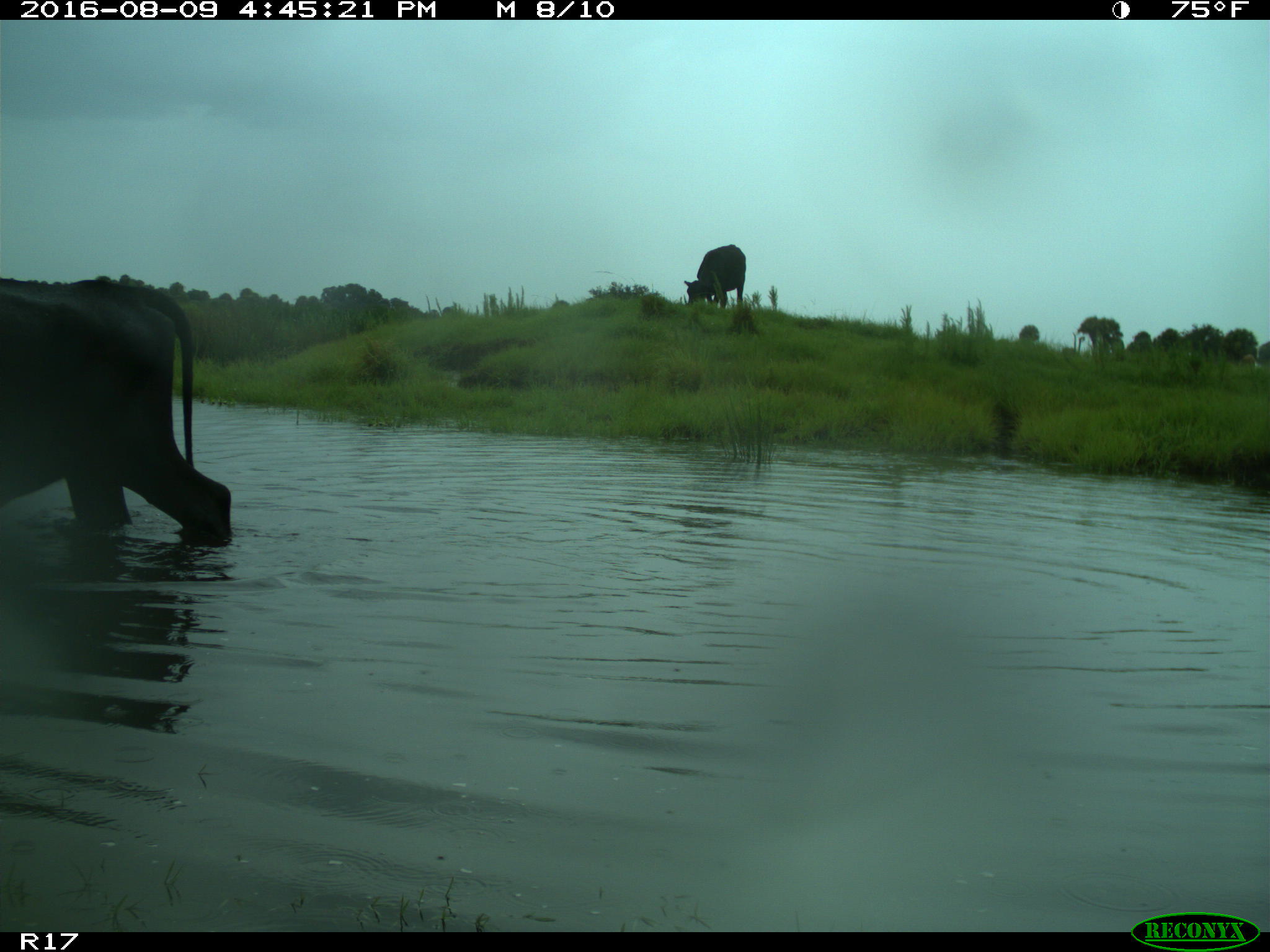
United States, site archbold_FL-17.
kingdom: Animalia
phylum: Chordata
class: Mammalia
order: Artiodactyla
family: Bovidae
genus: Bos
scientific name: Bos taurus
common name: domestic cow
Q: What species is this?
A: Bos taurus (domestic cow).